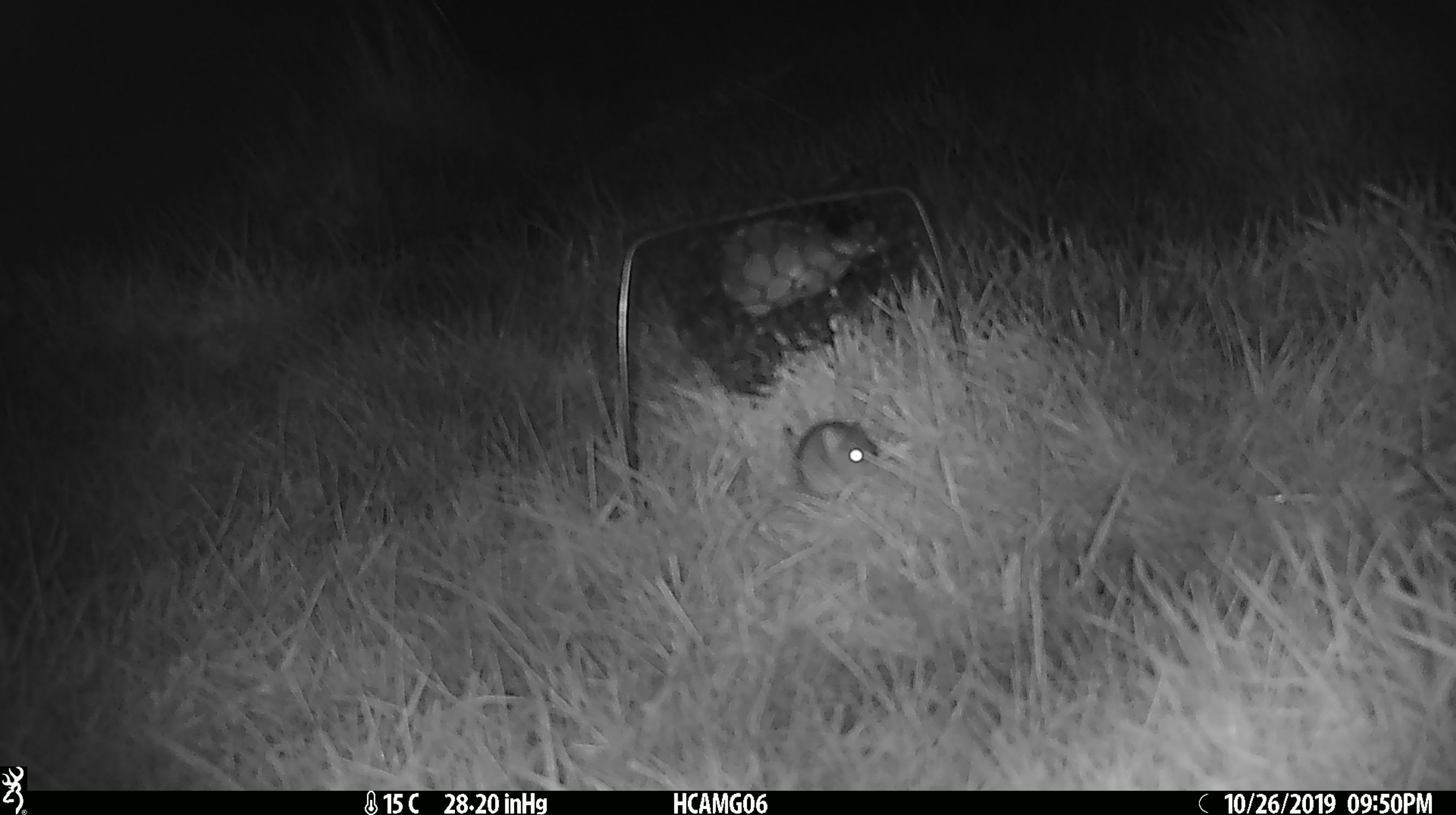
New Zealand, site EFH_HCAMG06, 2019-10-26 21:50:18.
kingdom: Animalia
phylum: Chordata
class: Mammalia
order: Rodentia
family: Muridae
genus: Mus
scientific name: Mus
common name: mouse